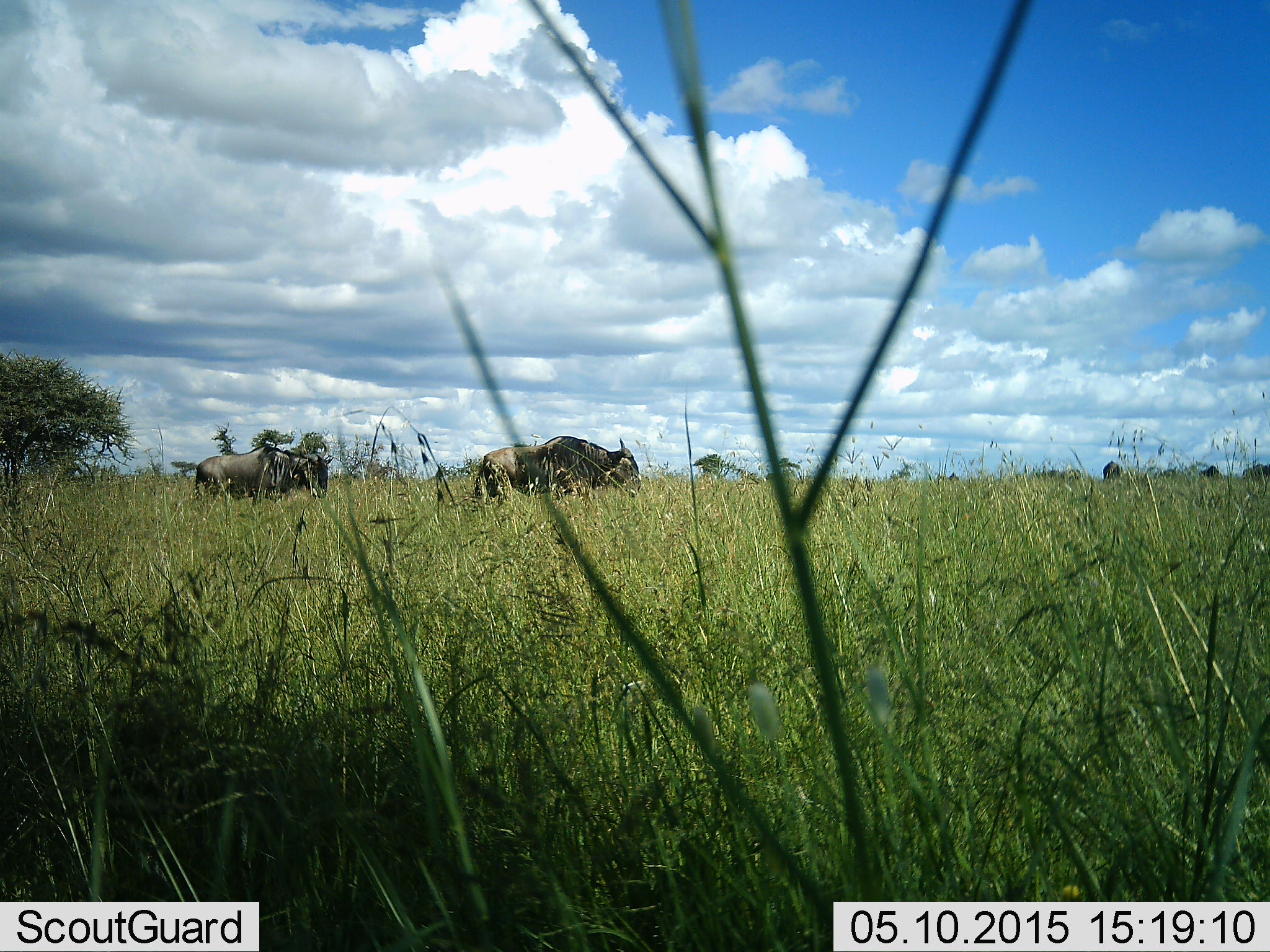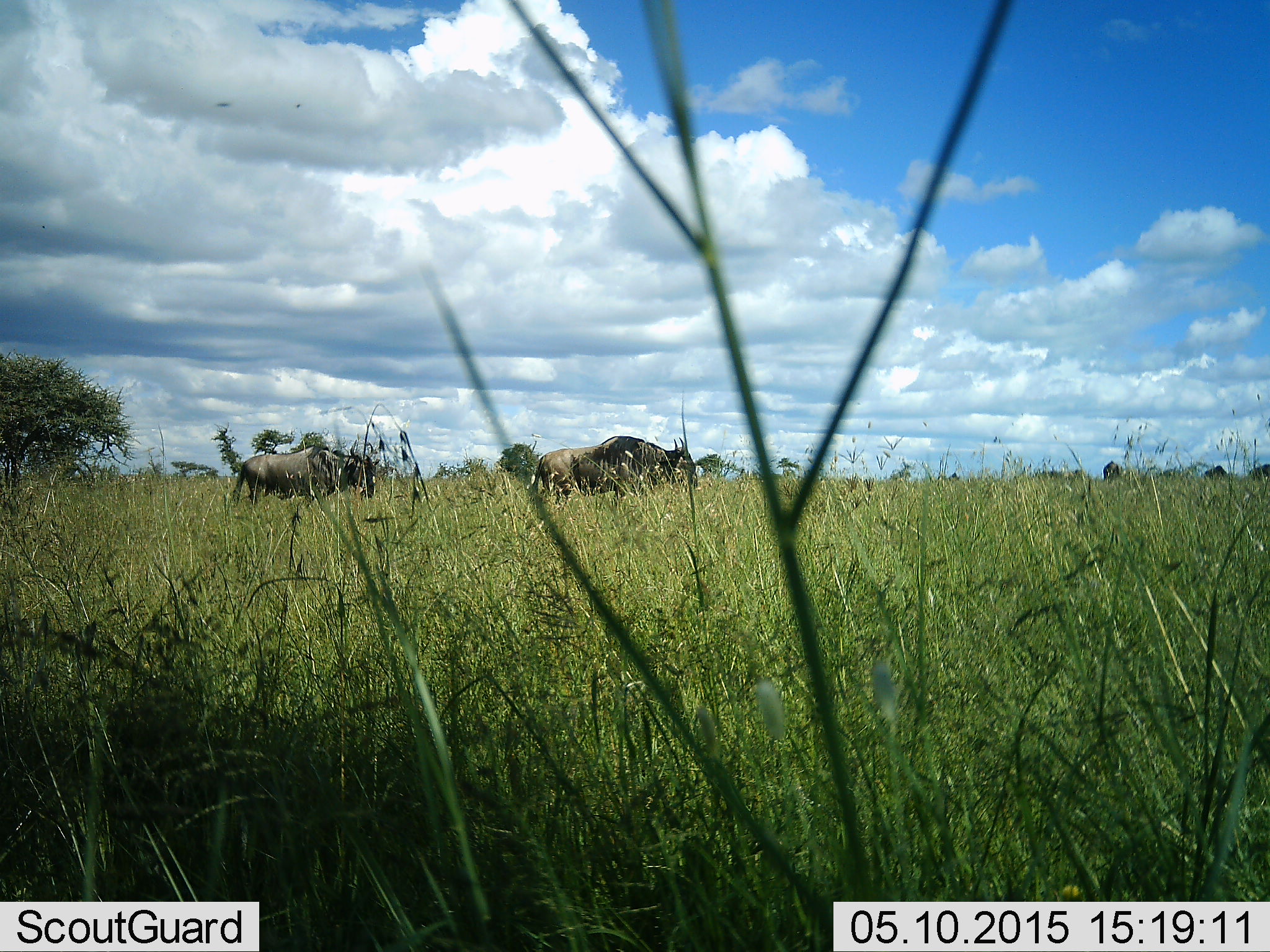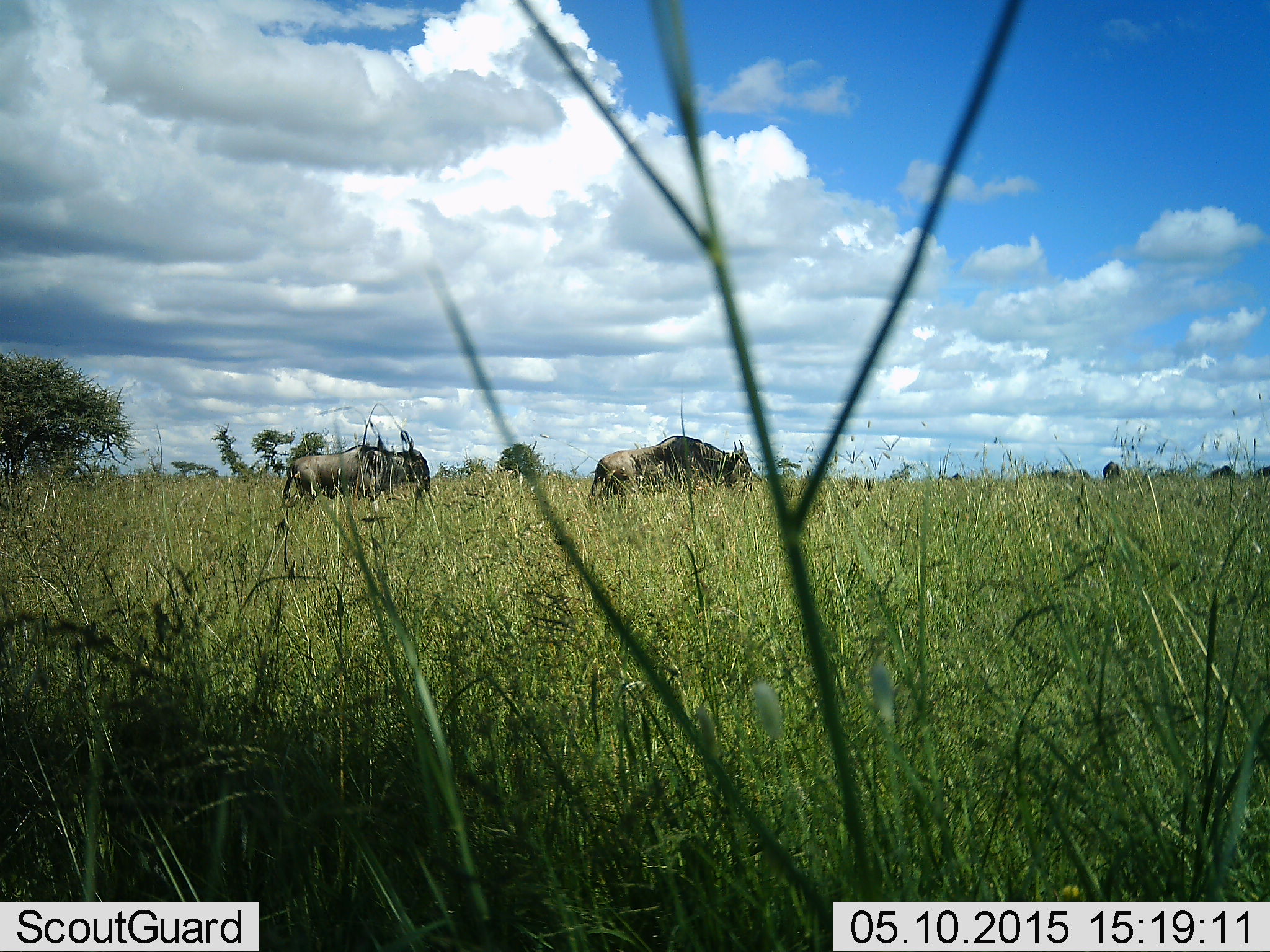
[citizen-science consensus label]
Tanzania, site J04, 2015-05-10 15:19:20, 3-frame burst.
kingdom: Animalia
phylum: Chordata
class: Mammalia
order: Artiodactyla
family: Bovidae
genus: Connochaetes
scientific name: Connochaetes taurinus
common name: blue wildebeest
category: wildebeest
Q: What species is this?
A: Wildebeest (blue wildebeest) (Connochaetes taurinus).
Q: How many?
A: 6.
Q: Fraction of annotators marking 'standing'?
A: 30%.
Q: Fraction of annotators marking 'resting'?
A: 0%.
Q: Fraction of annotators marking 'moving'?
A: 80%.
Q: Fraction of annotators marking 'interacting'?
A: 0%.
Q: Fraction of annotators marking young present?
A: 0%.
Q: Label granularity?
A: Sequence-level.